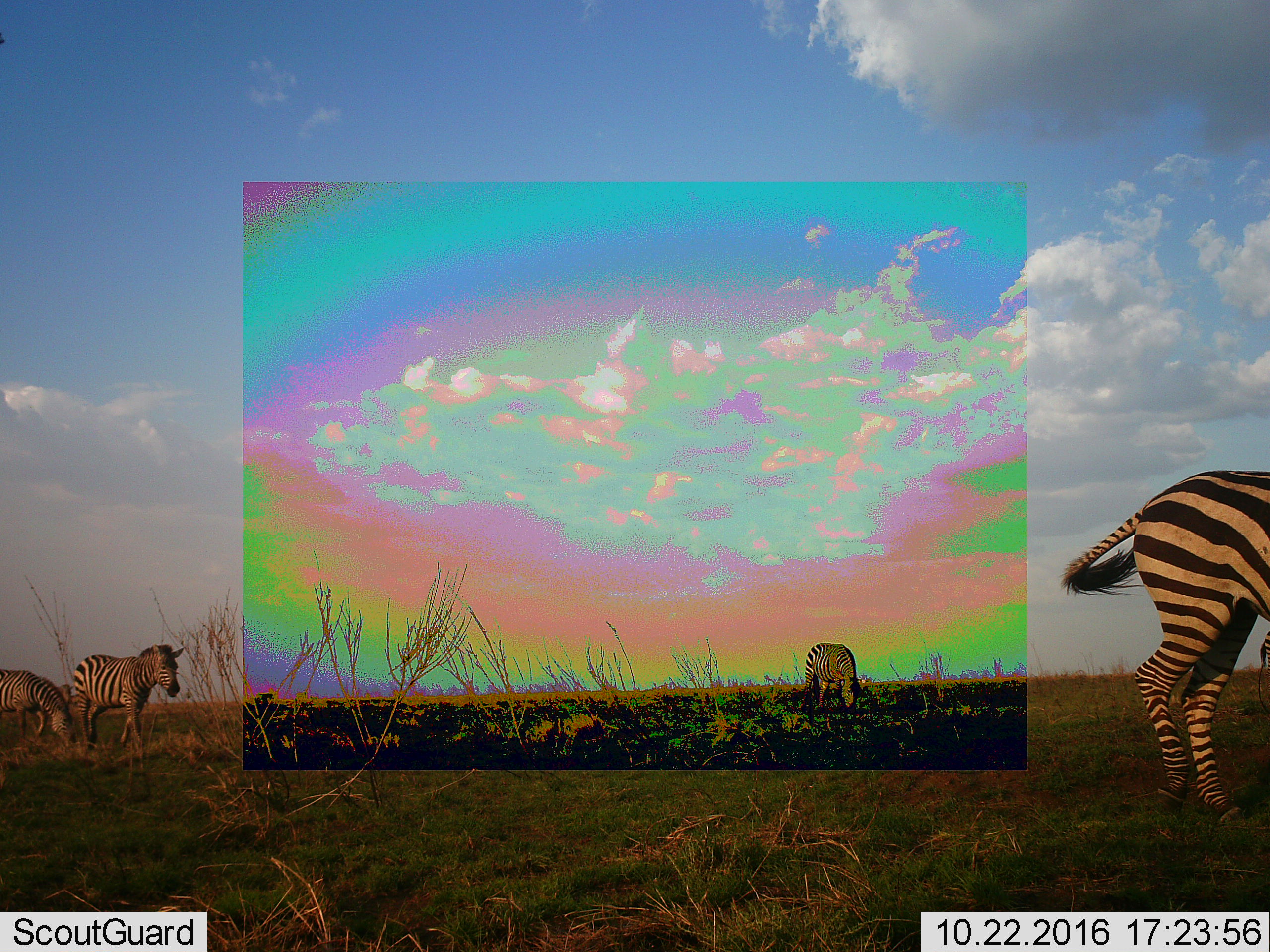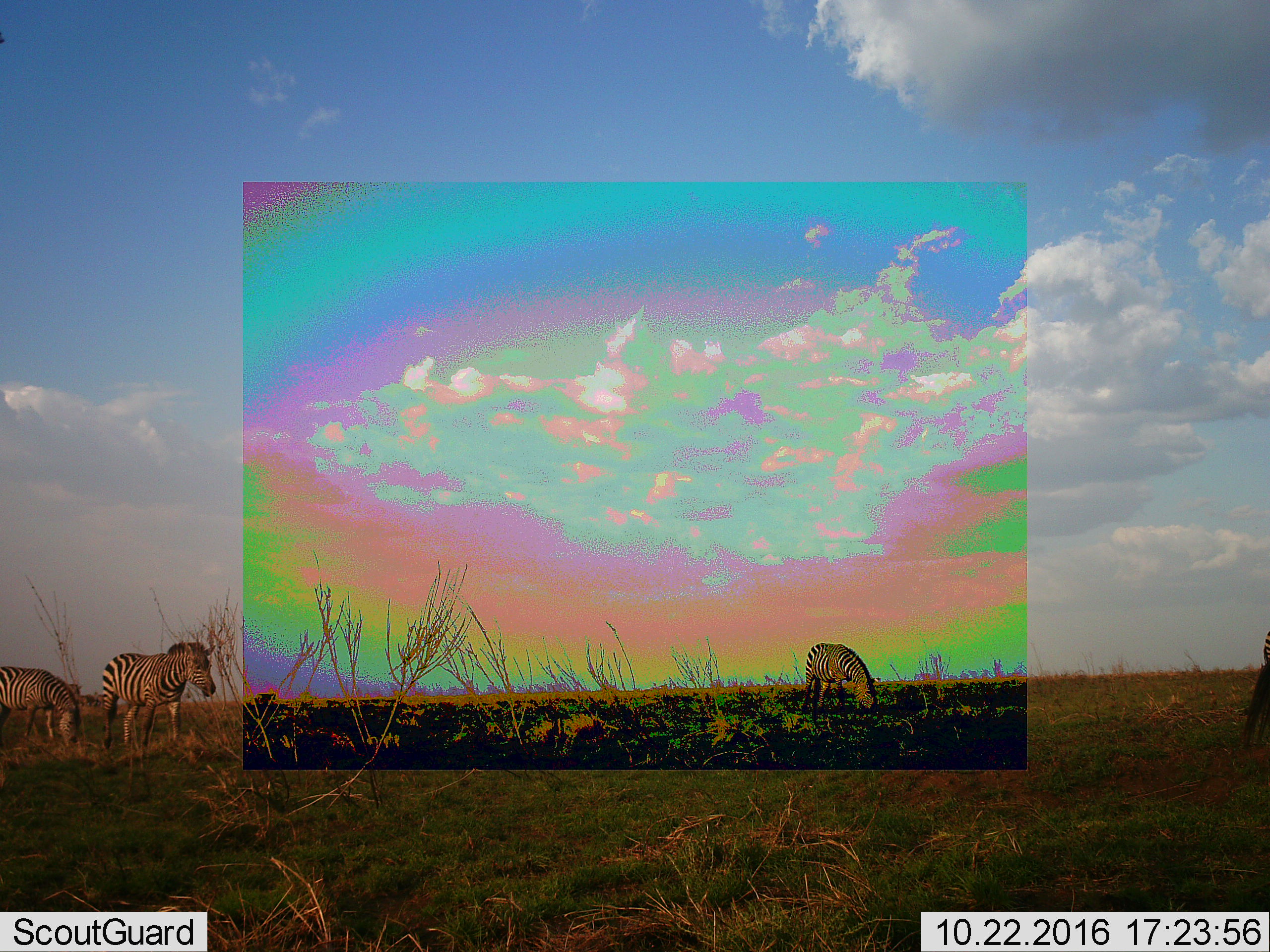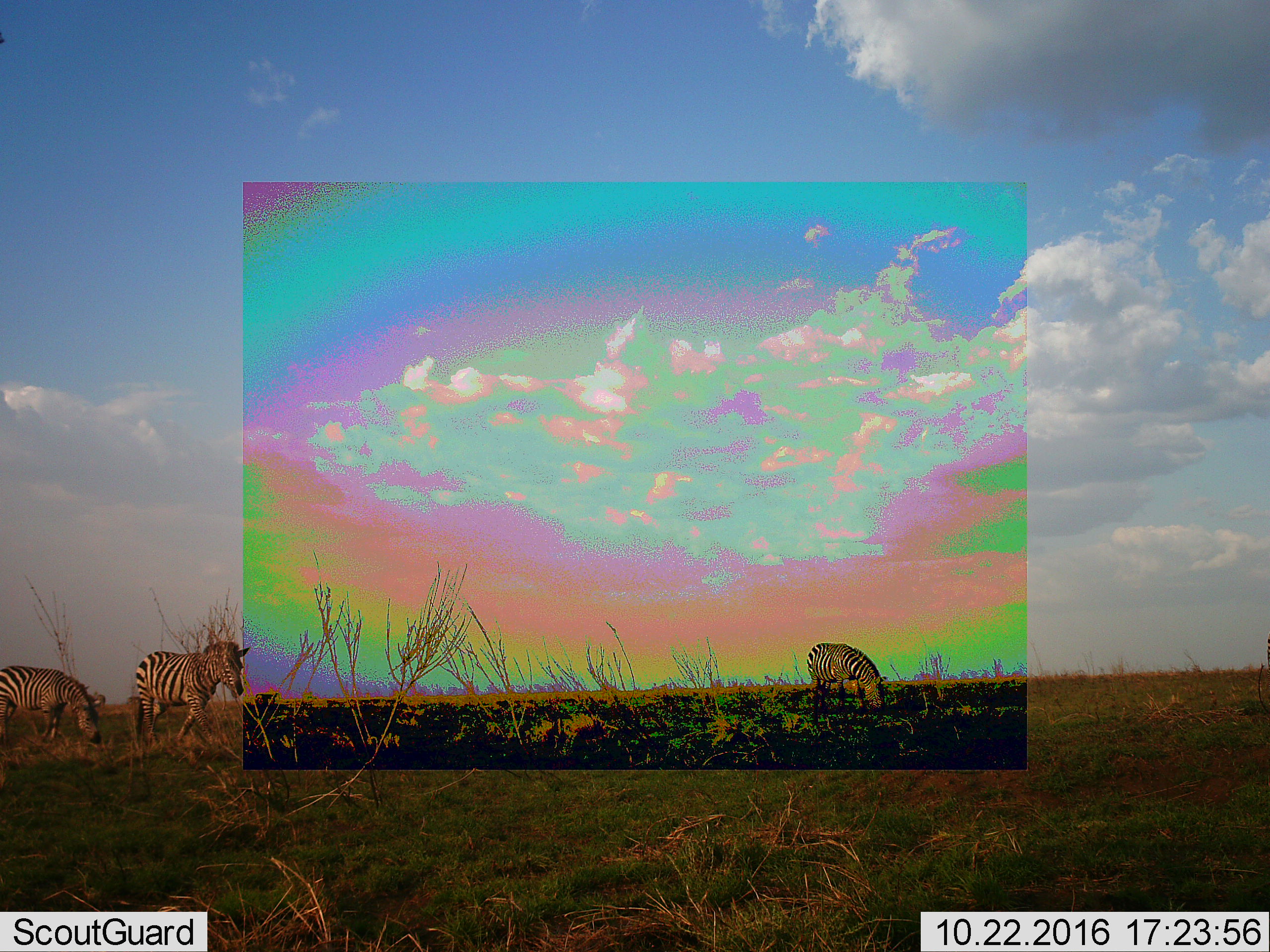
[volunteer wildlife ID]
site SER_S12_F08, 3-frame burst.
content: unidentified animal